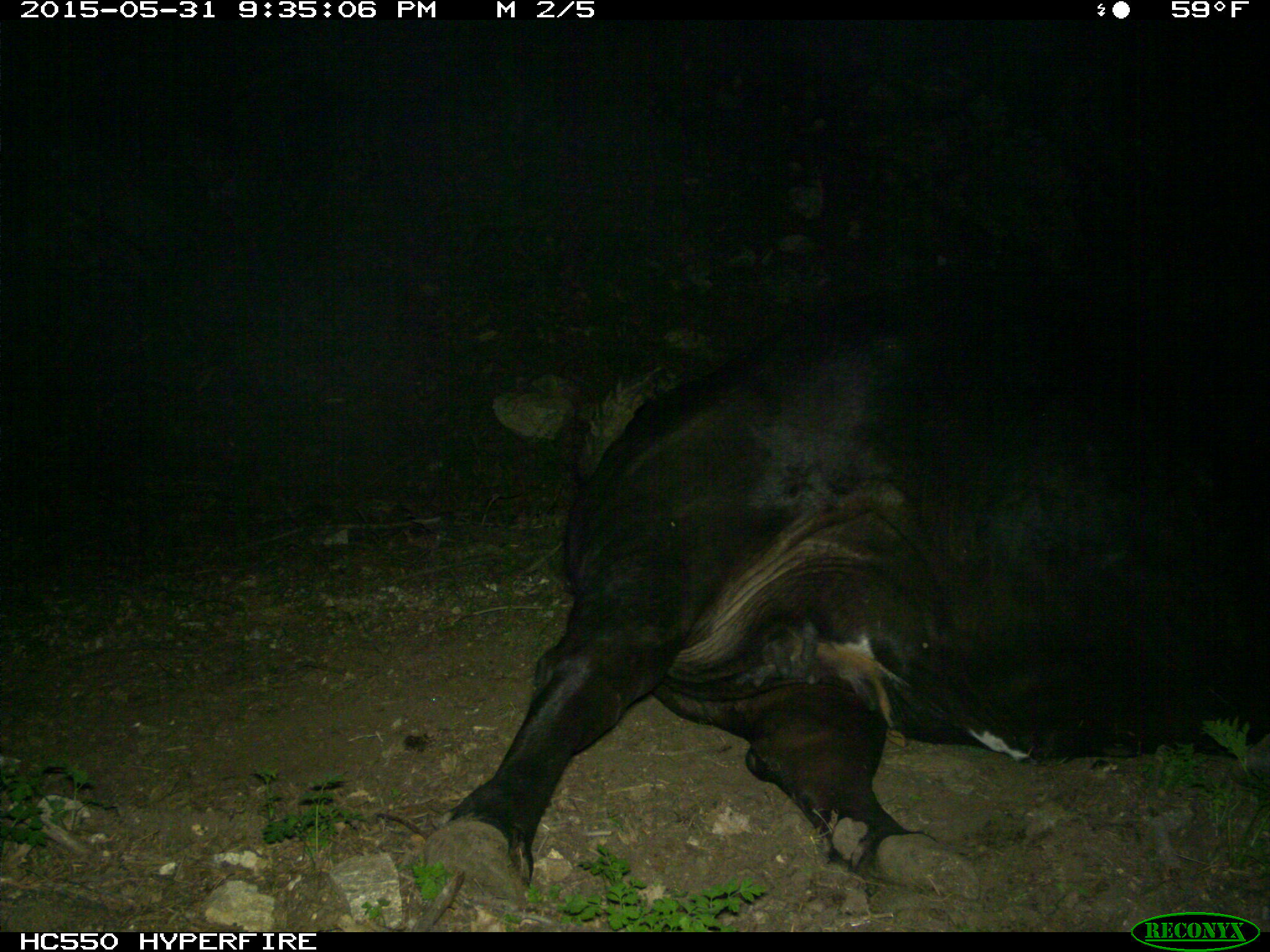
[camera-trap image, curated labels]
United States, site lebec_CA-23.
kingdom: Animalia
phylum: Chordata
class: Mammalia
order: Artiodactyla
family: Bovidae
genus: Bos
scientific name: Bos taurus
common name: domestic cow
Bos taurus (domestic cow).